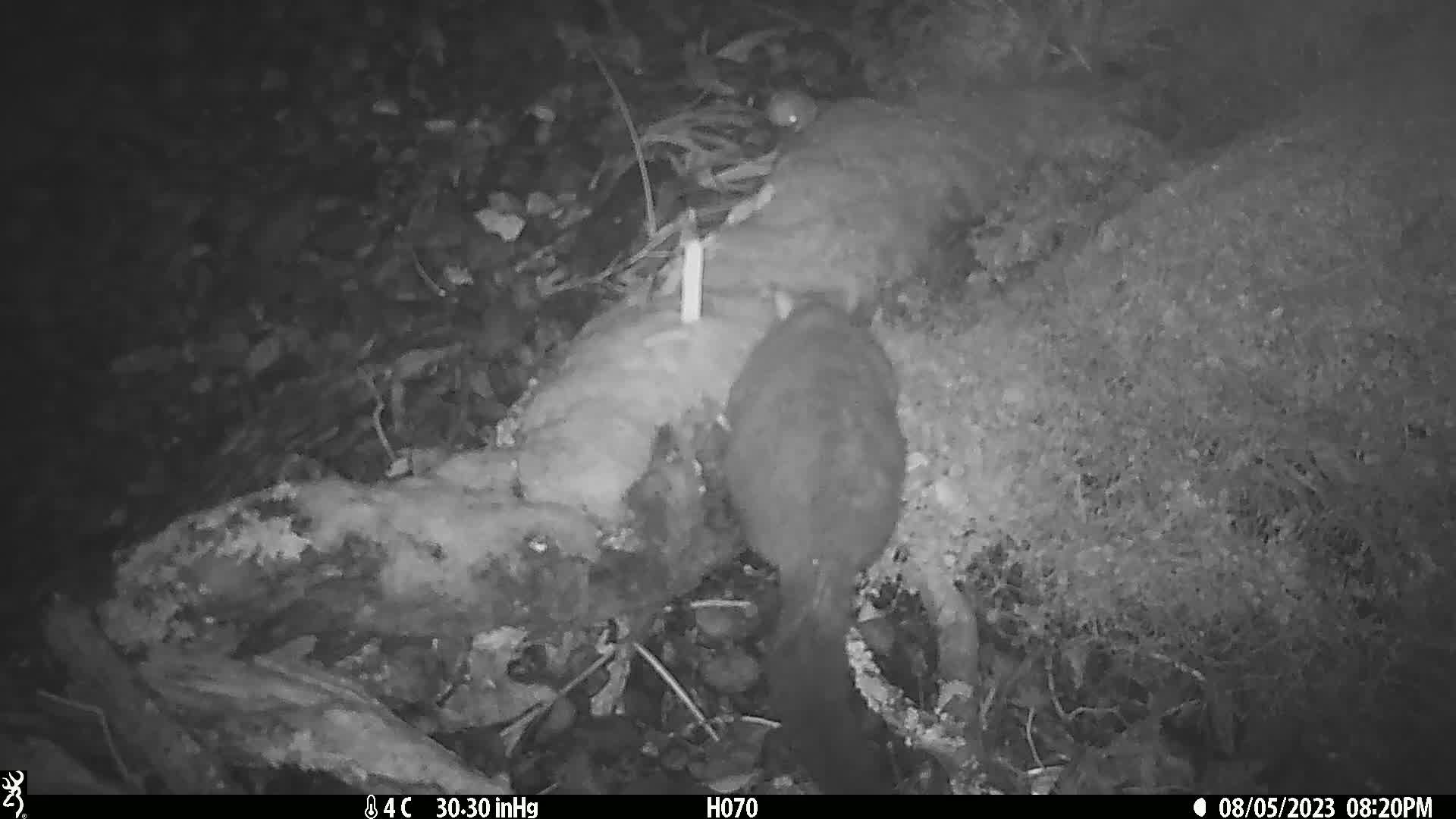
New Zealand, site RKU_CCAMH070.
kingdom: Animalia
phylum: Chordata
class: Mammalia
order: Diprotodontia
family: Phalangeridae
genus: Trichosurus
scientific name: Trichosurus vulpecula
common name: common brushtail possum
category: possum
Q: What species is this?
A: Possum (common brushtail possum) (Trichosurus vulpecula).